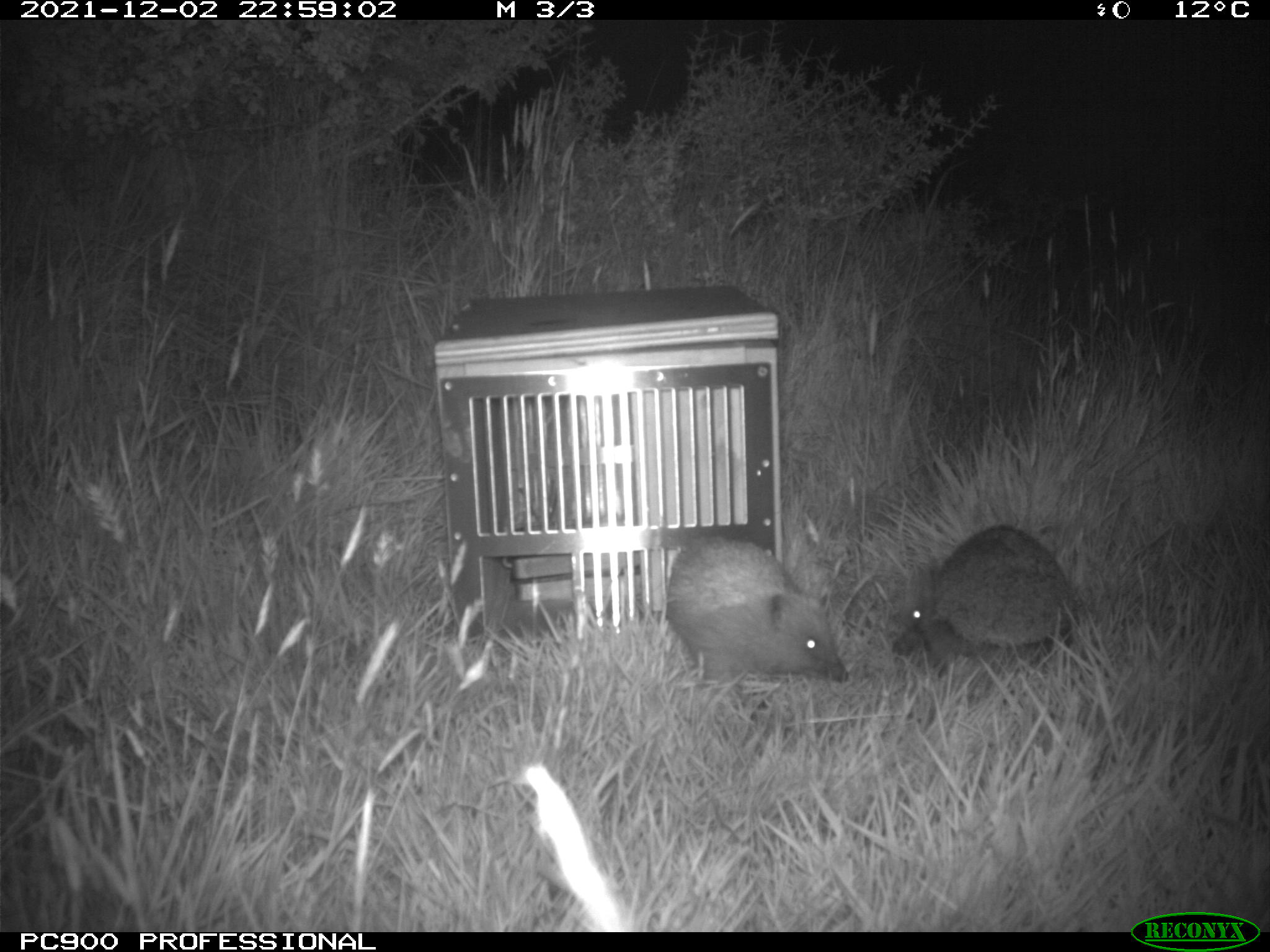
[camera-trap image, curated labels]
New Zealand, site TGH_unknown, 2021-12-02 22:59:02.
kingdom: Animalia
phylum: Chordata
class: Mammalia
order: Eulipotyphla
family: Erinaceidae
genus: Erinaceus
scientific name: Erinaceus europaeus europaeus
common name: european hedgehog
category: hedgehog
Hedgehog (european hedgehog) (Erinaceus europaeus europaeus).